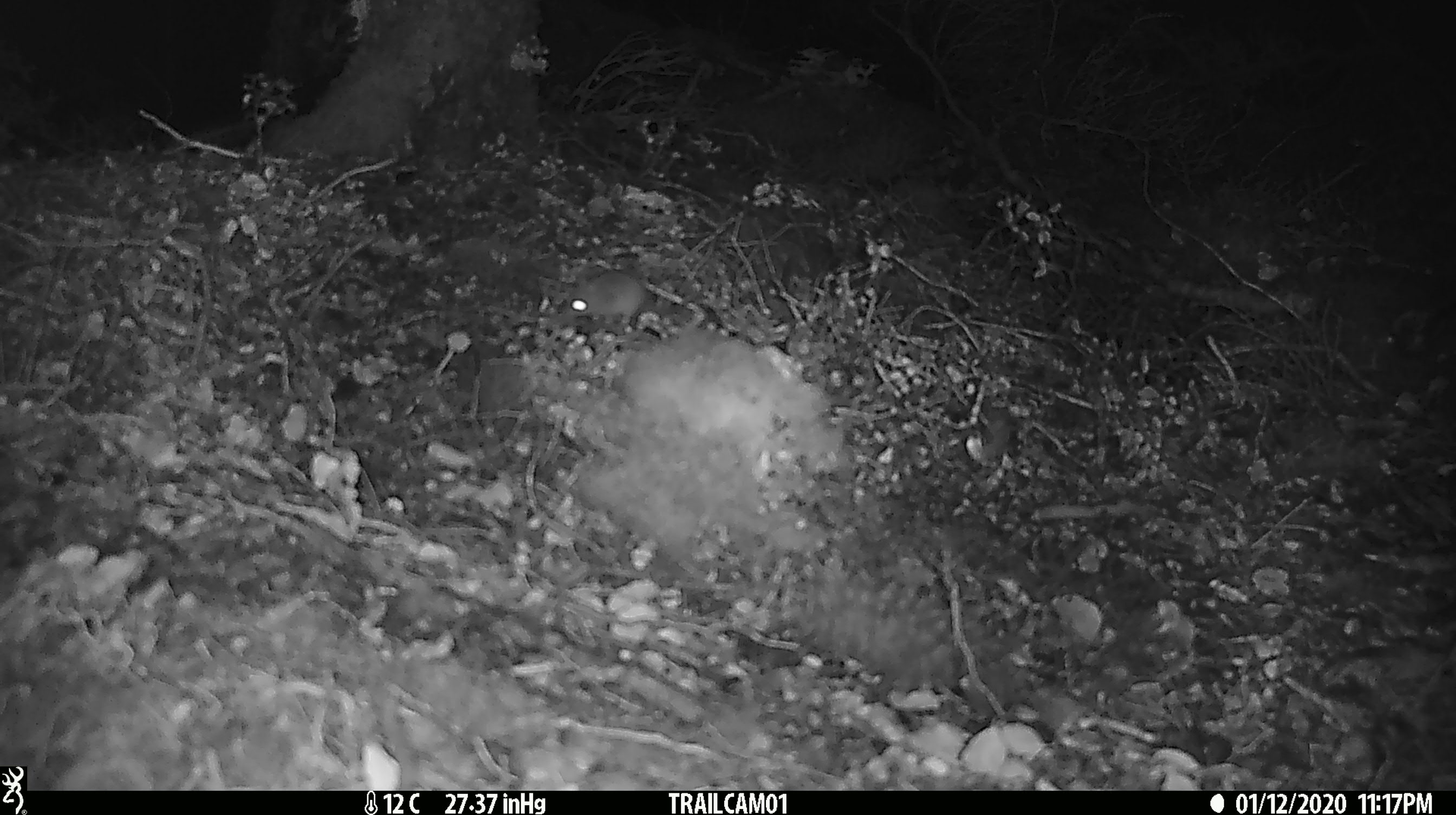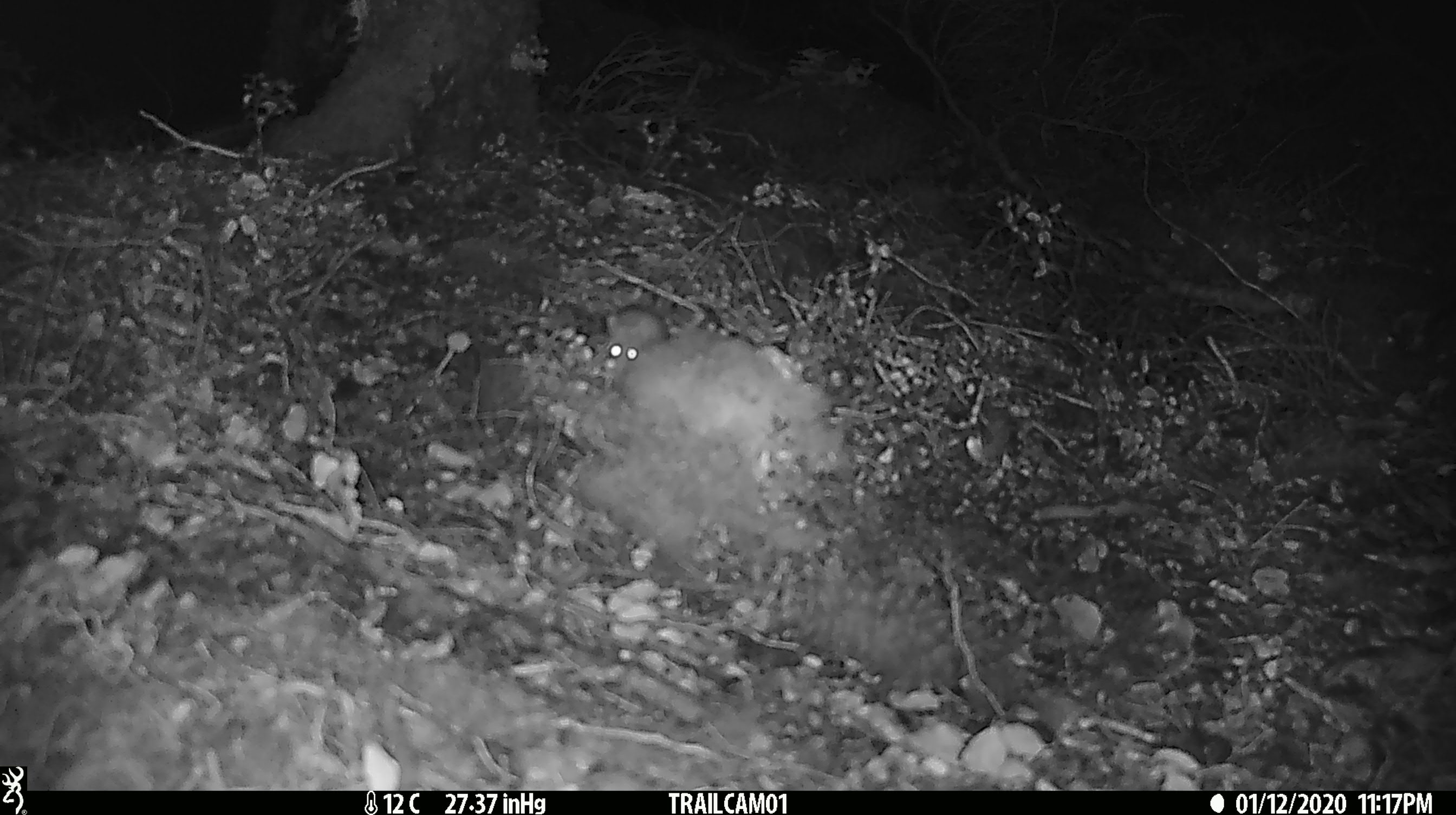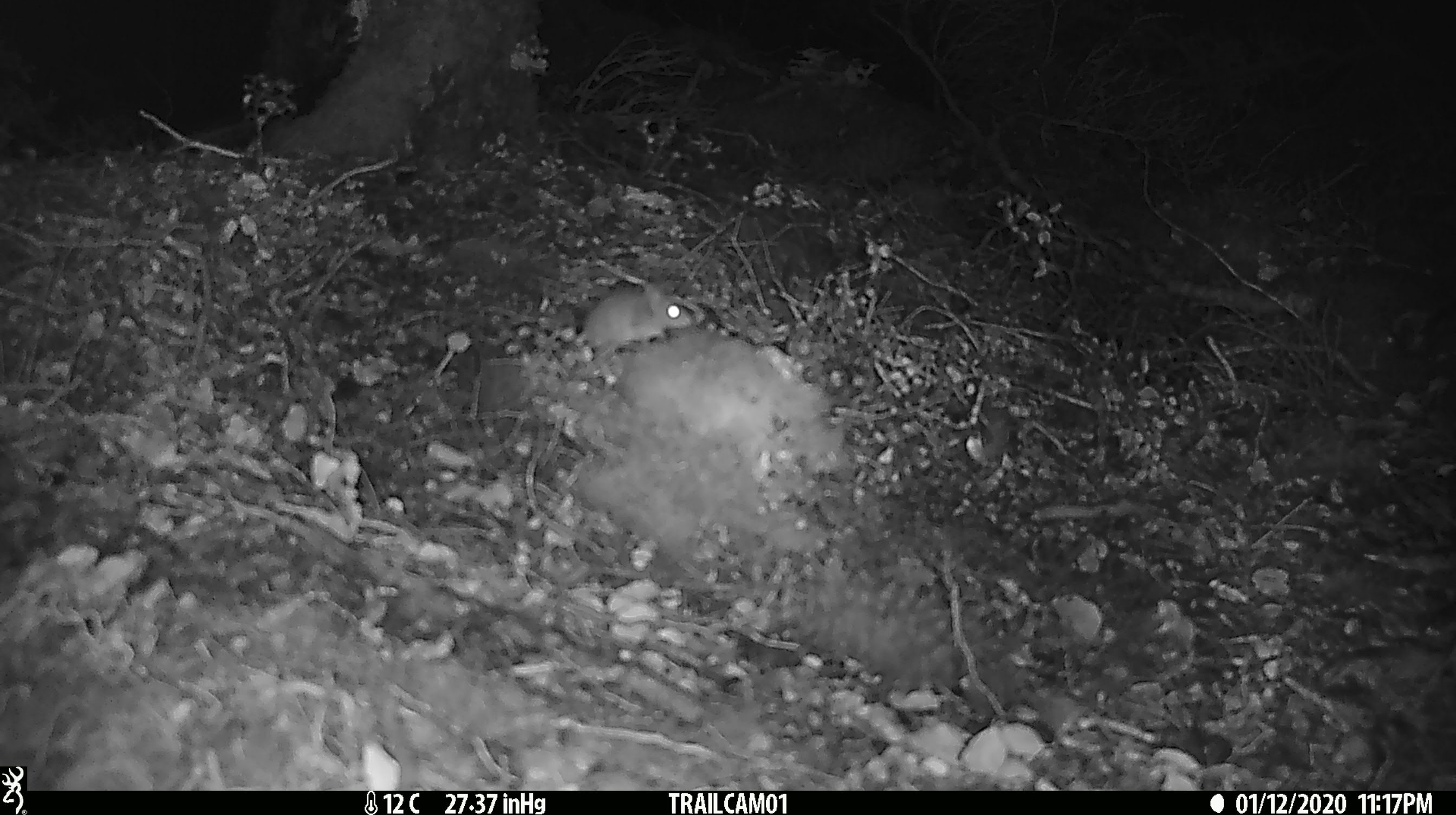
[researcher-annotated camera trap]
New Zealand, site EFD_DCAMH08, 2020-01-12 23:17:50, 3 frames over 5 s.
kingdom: Animalia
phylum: Chordata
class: Mammalia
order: Rodentia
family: Muridae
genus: Mus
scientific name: Mus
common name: mouse